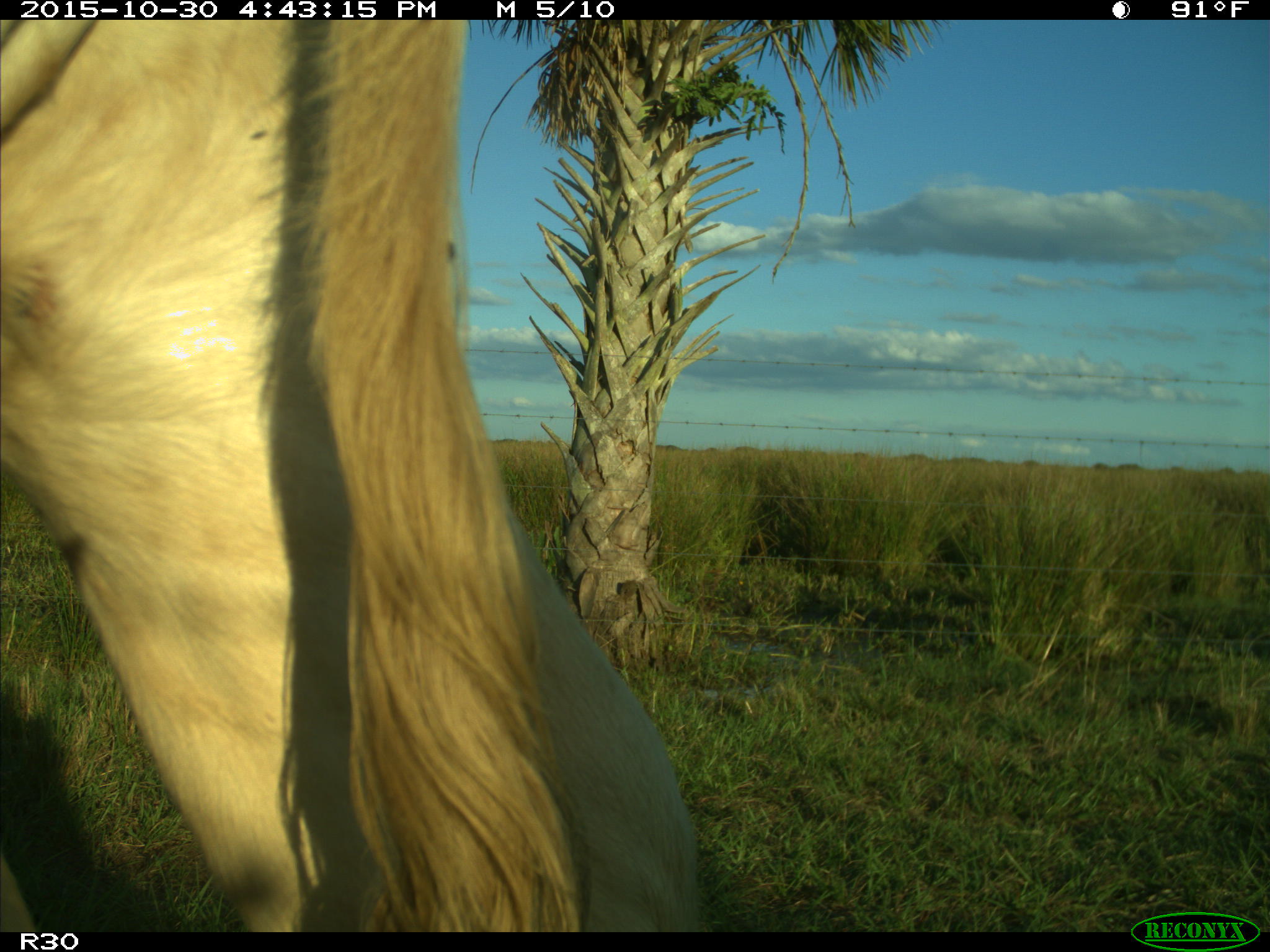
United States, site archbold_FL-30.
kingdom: Animalia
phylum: Chordata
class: Mammalia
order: Artiodactyla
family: Bovidae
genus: Bos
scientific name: Bos taurus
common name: domestic cow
Bos taurus (domestic cow).